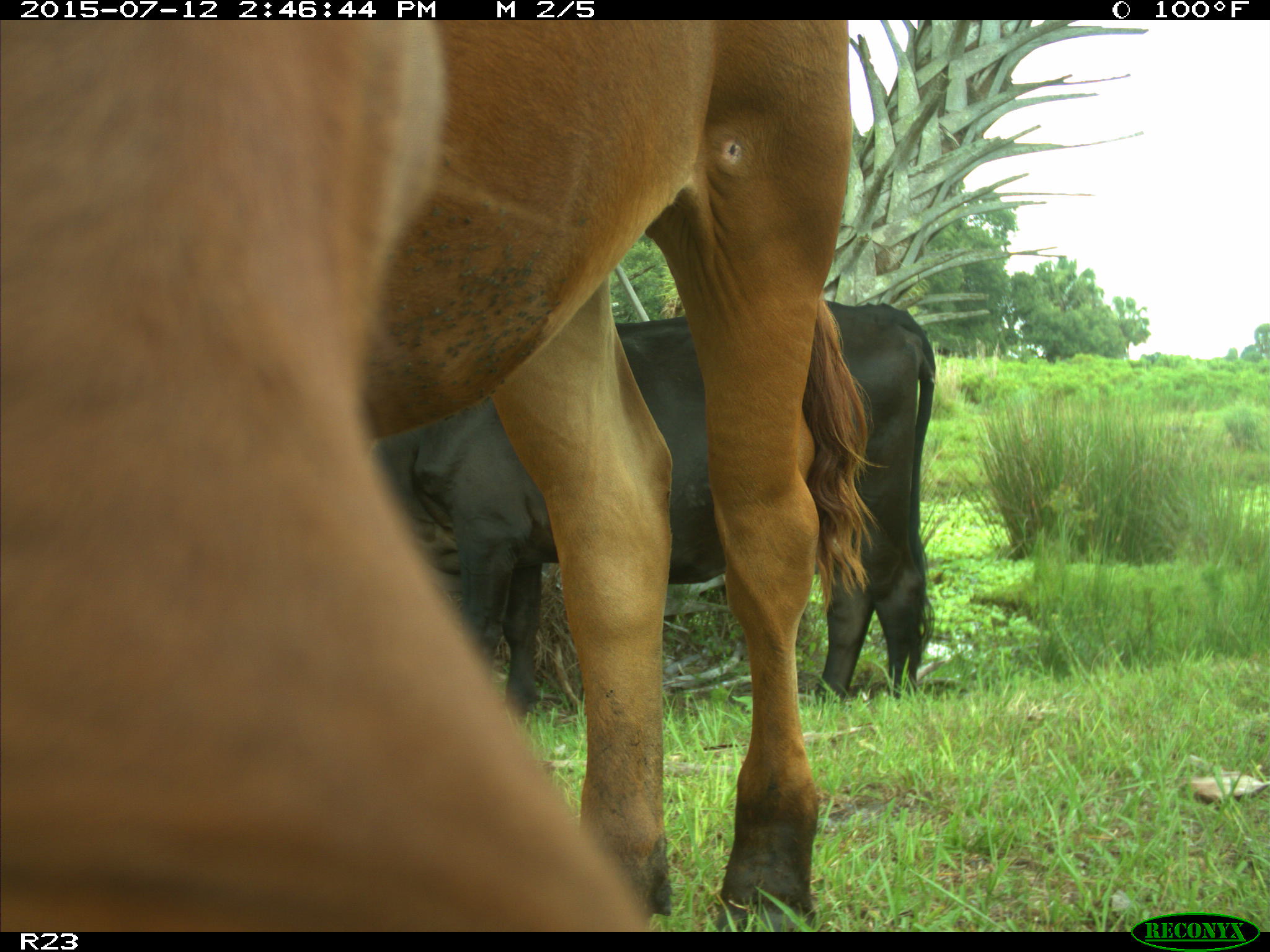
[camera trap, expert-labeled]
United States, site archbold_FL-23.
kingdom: Animalia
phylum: Chordata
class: Mammalia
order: Artiodactyla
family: Bovidae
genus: Bos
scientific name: Bos taurus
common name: domestic cow